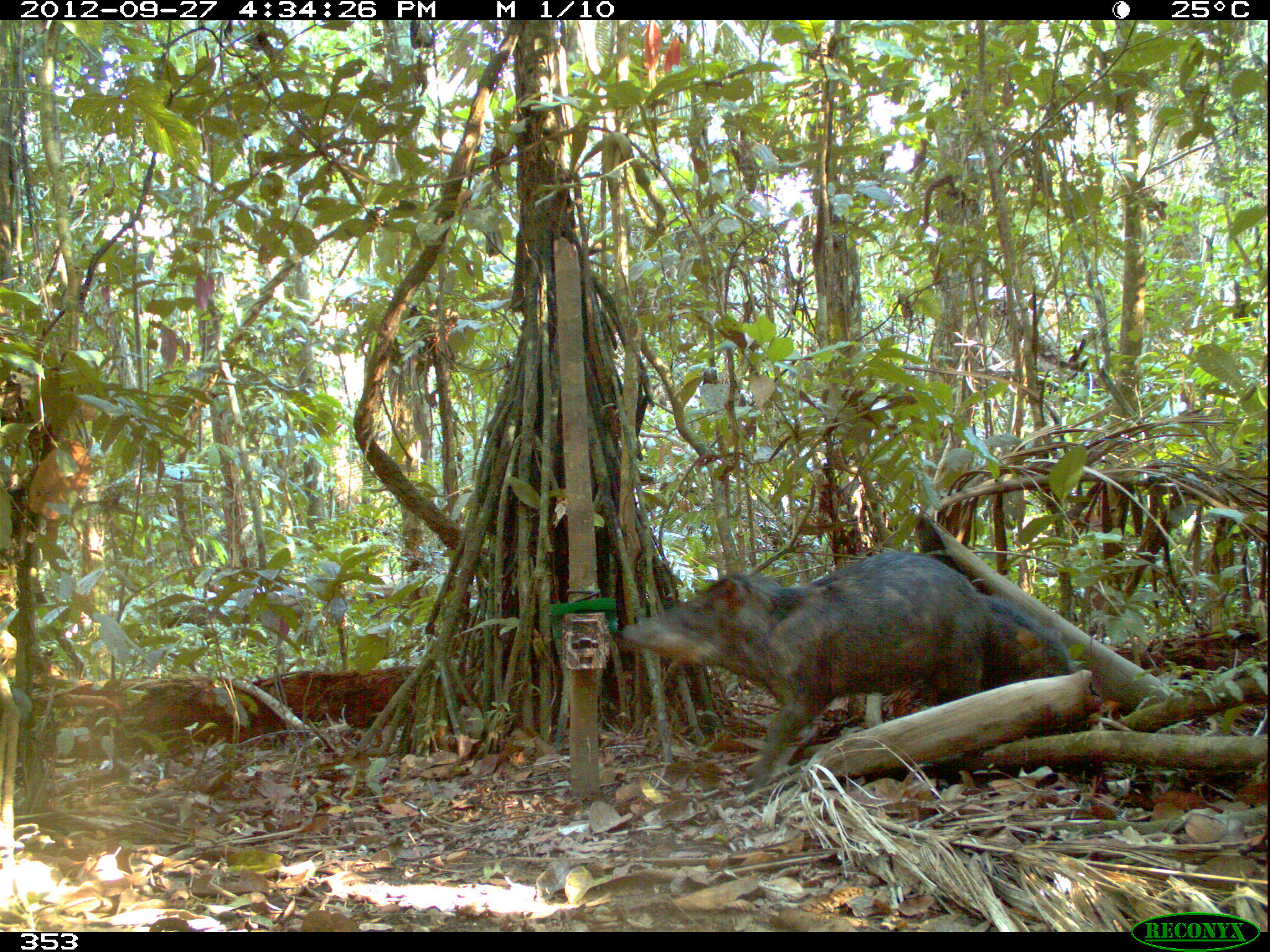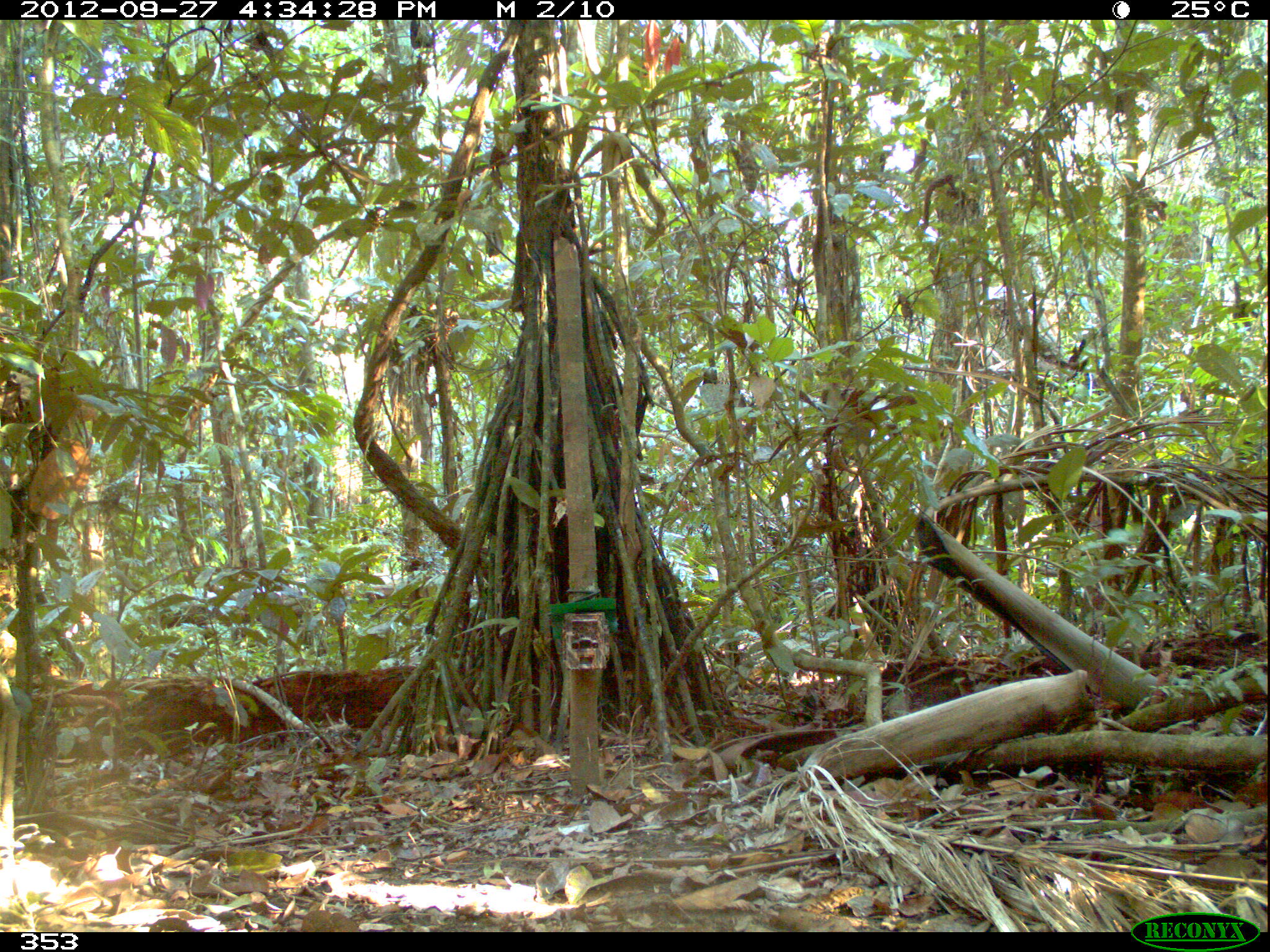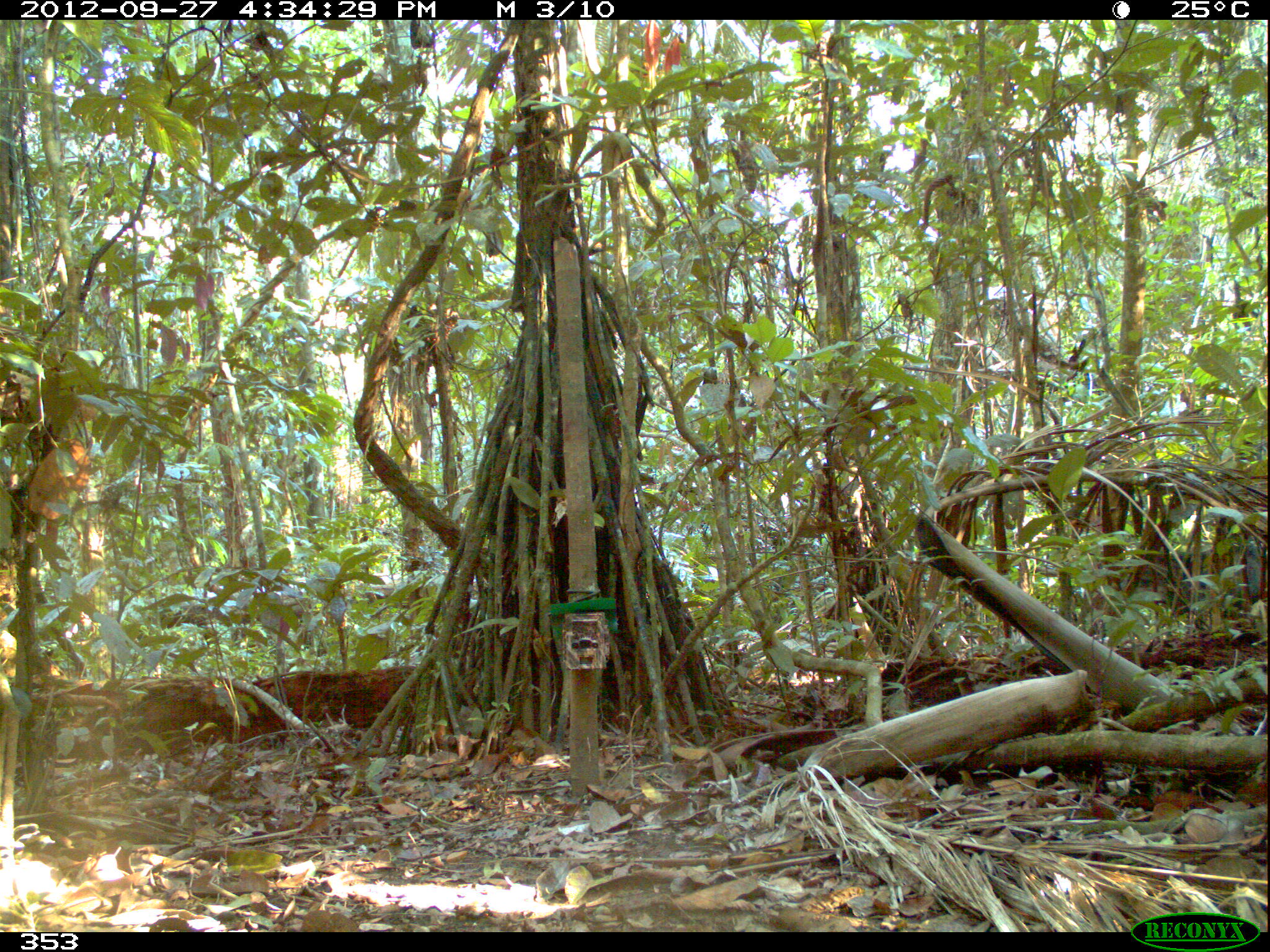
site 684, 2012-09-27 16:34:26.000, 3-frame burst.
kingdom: Animalia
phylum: Chordata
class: Mammalia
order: Artiodactyla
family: Tayassuidae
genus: Tayassu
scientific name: Tayassu pecari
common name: white-lipped peccary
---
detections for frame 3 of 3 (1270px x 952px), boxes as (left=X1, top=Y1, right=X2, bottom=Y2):
tayassu pecari: (left=1122, top=541, right=1267, bottom=615)